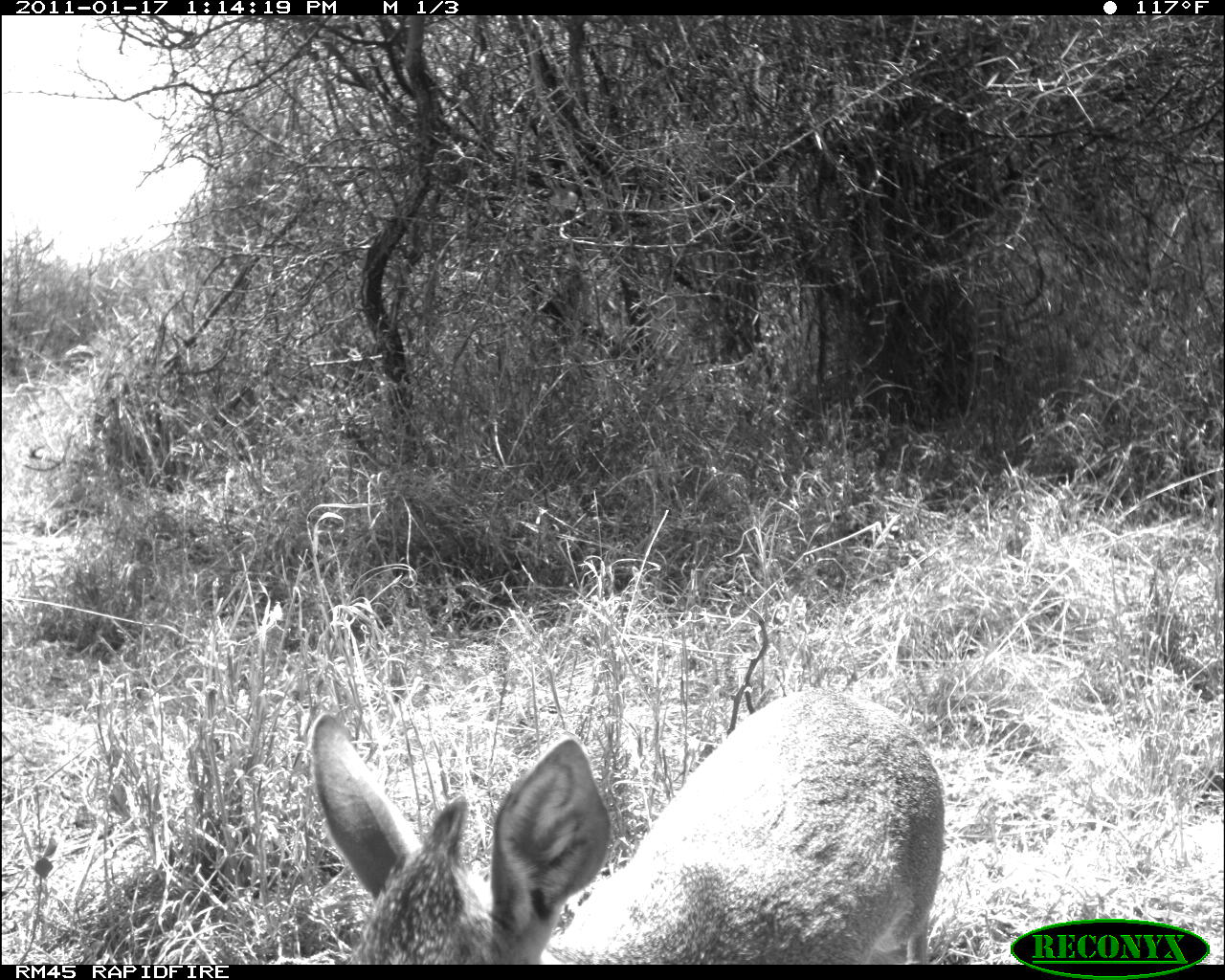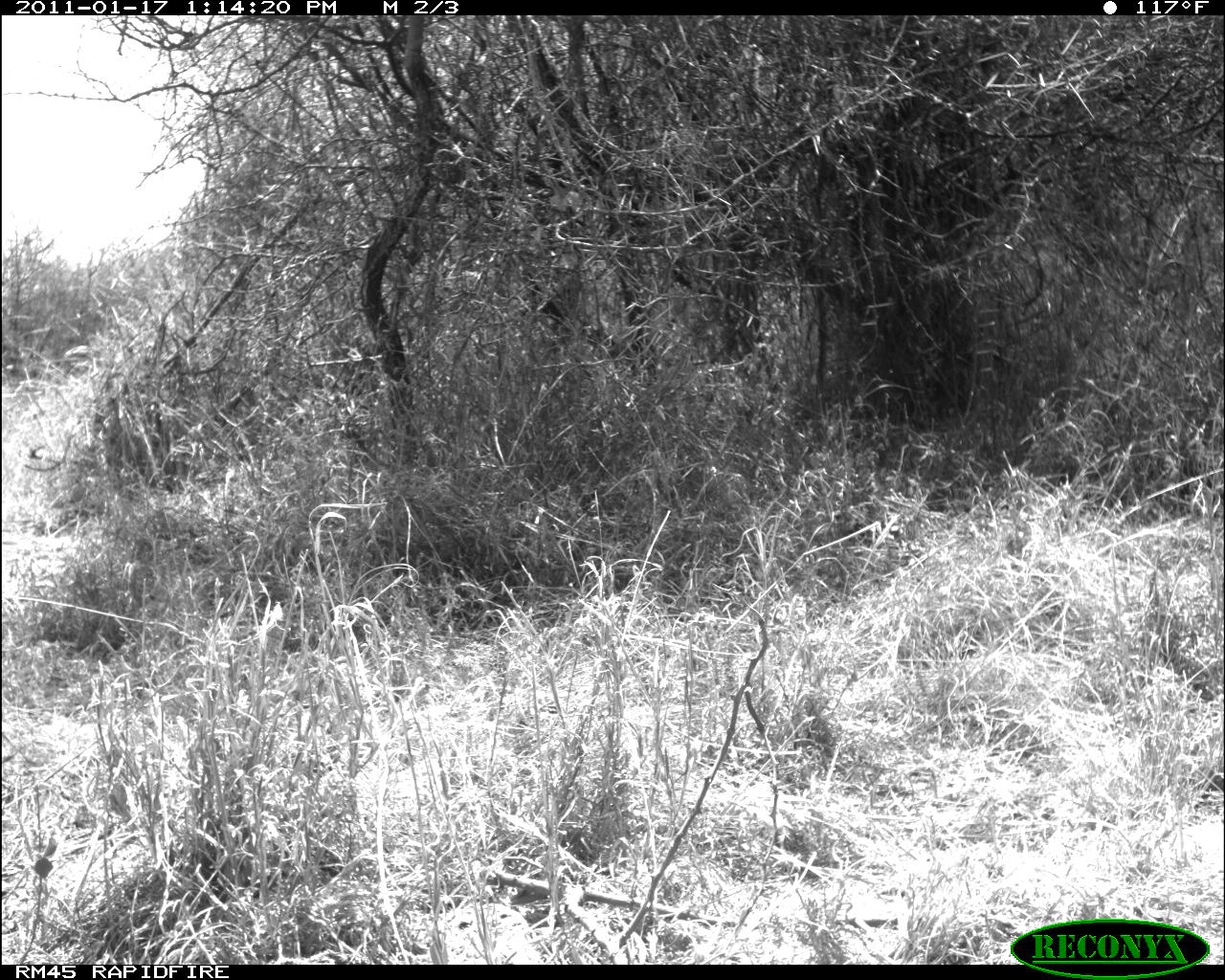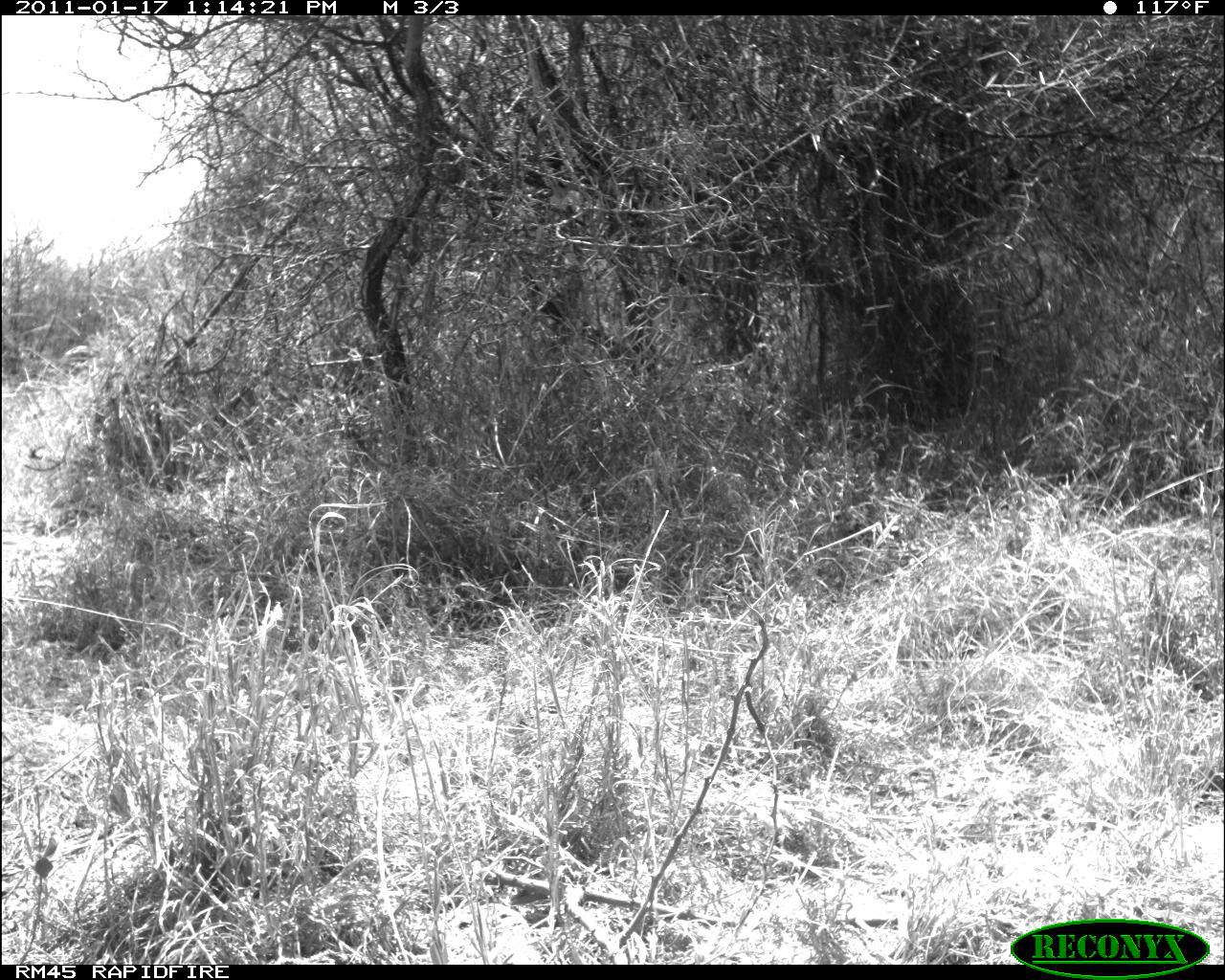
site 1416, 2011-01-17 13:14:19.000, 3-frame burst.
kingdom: Animalia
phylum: Chordata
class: Mammalia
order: Artiodactyla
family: Bovidae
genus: Madoqua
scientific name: Madoqua guentheri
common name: günther's dik-dik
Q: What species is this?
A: Madoqua guentheri (günther's dik-dik).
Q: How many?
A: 1.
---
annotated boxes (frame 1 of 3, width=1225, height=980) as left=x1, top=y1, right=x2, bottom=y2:
madoqua guentheri: left=306, top=688, right=945, bottom=962